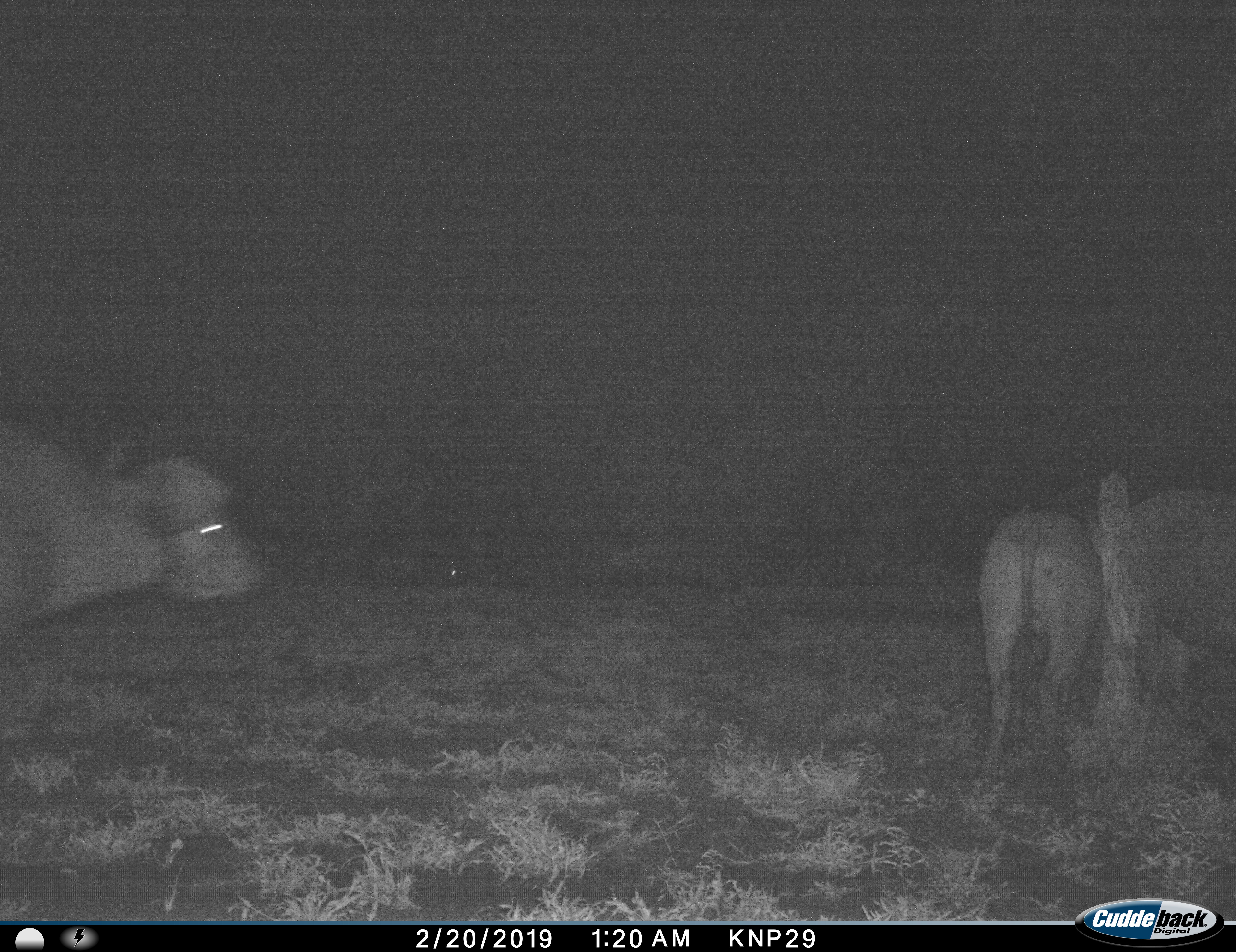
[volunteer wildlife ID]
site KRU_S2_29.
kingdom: Animalia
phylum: Chordata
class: Mammalia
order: Artiodactyla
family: Bovidae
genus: Syncerus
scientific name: Syncerus caffer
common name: african buffalo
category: buffalo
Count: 3.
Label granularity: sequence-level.